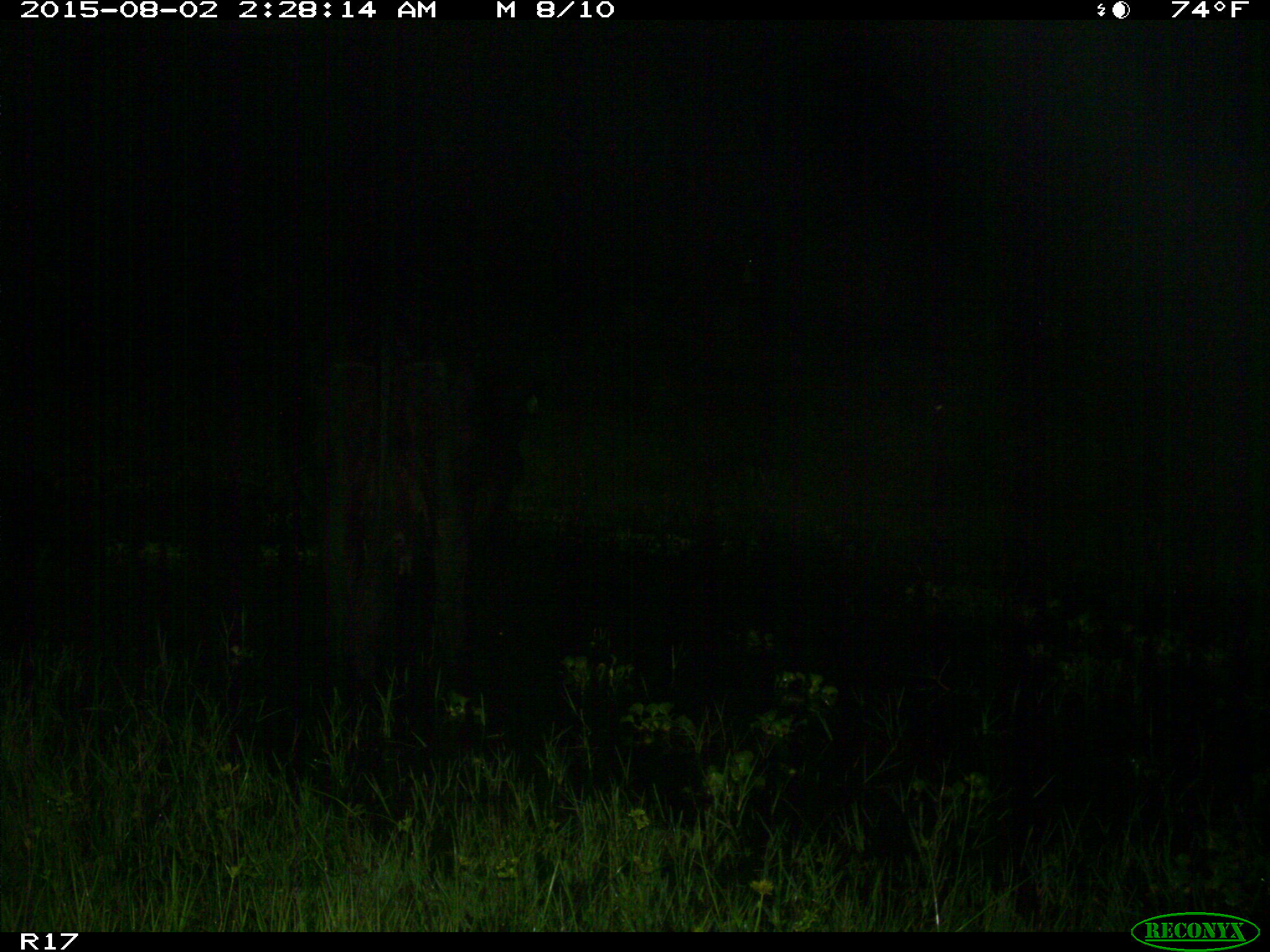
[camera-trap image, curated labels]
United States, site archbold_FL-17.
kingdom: Animalia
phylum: Chordata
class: Mammalia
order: Artiodactyla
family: Bovidae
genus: Bos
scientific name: Bos taurus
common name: domestic cow